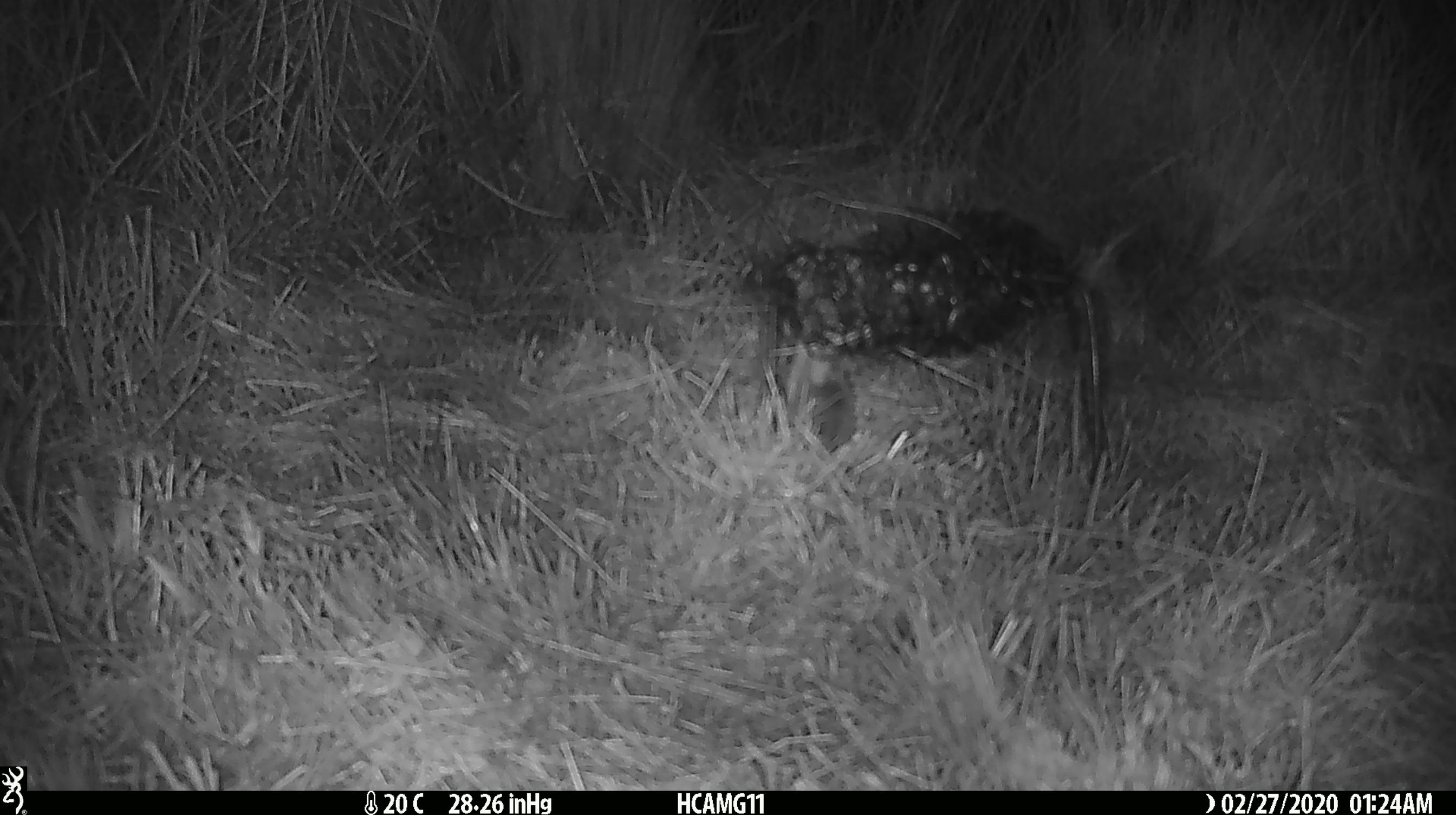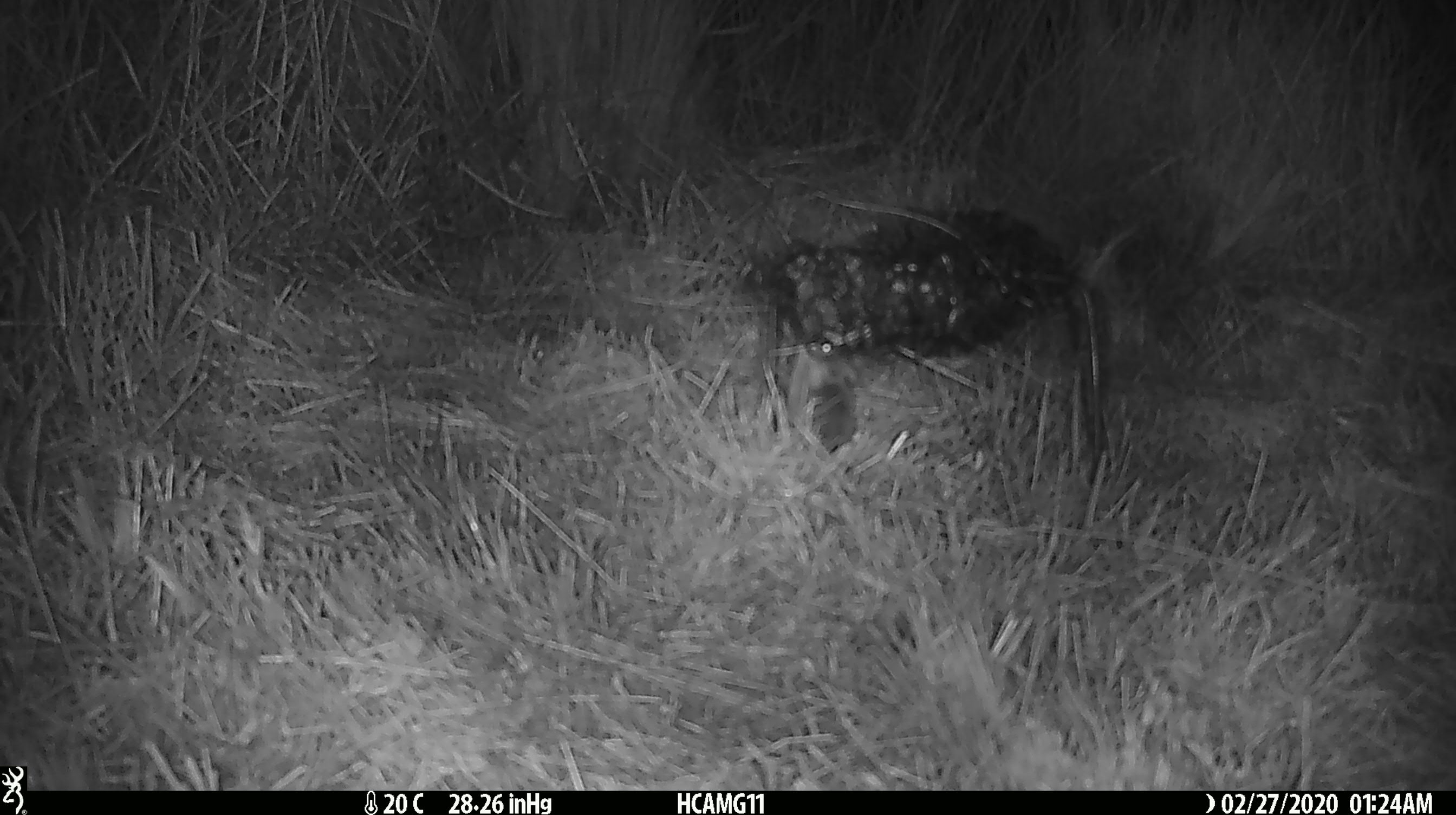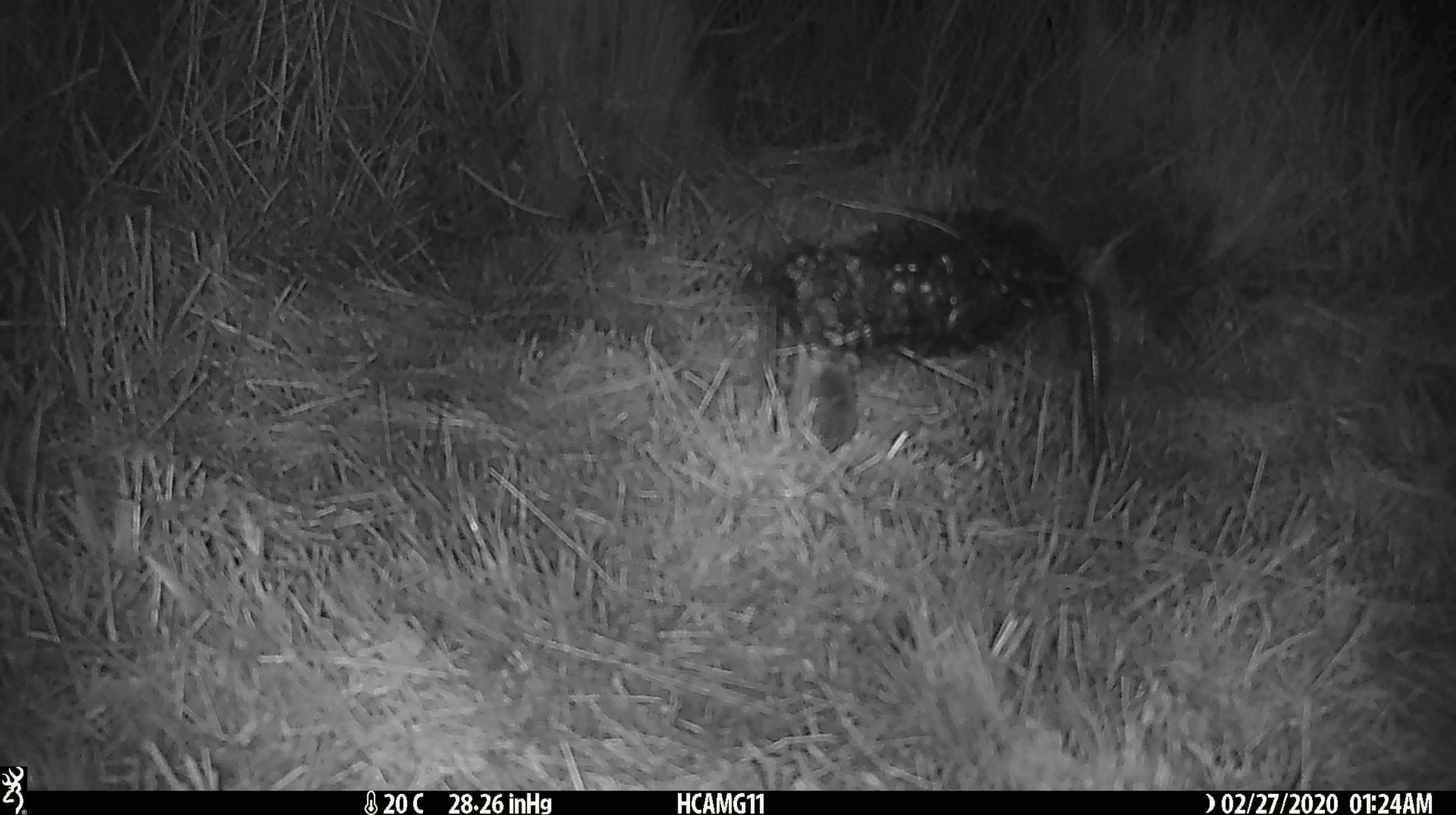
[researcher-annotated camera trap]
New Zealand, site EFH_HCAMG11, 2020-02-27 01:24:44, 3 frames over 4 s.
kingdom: Animalia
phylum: Chordata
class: Mammalia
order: Rodentia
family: Muridae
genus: Mus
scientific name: Mus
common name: mouse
Mouse (Mus).